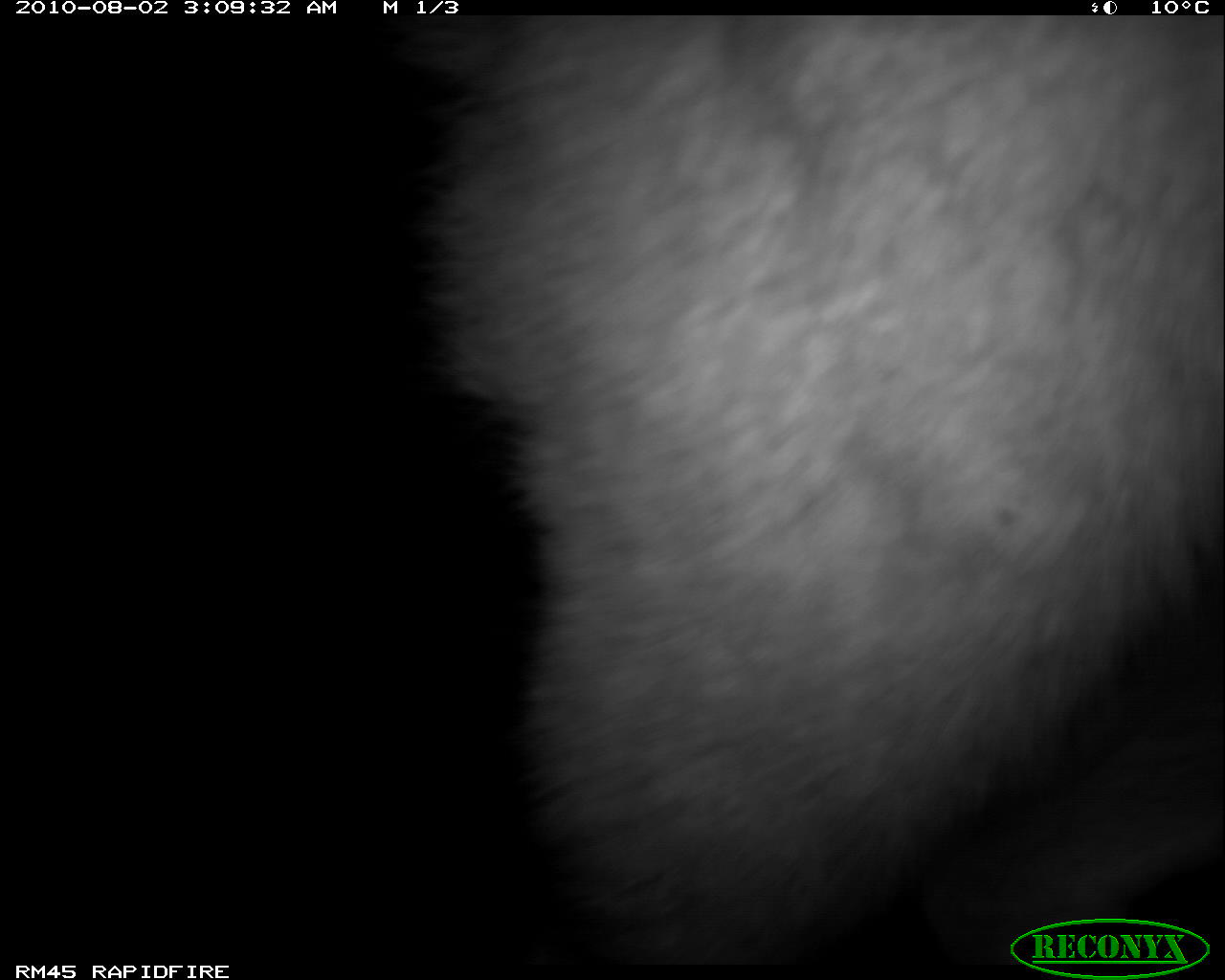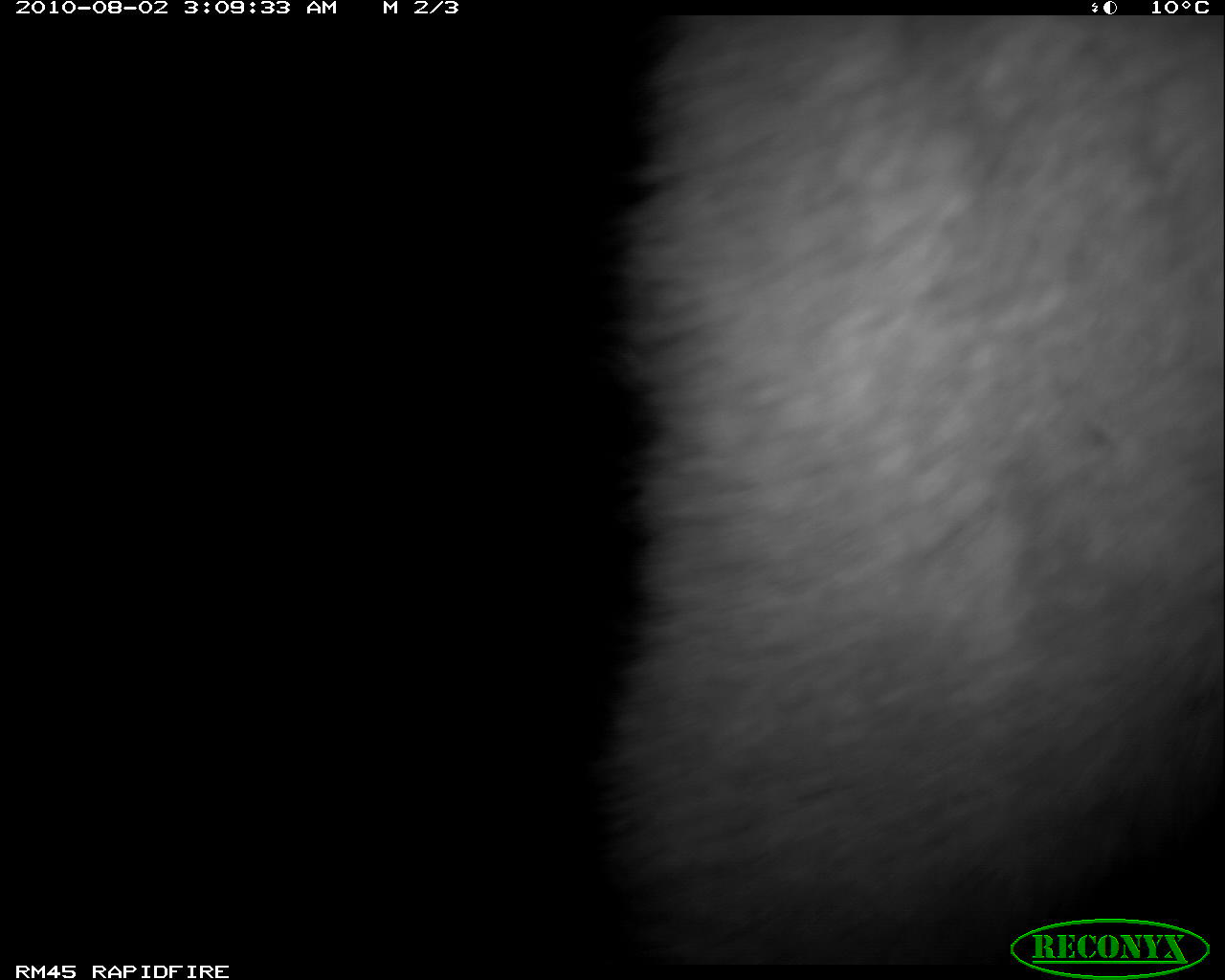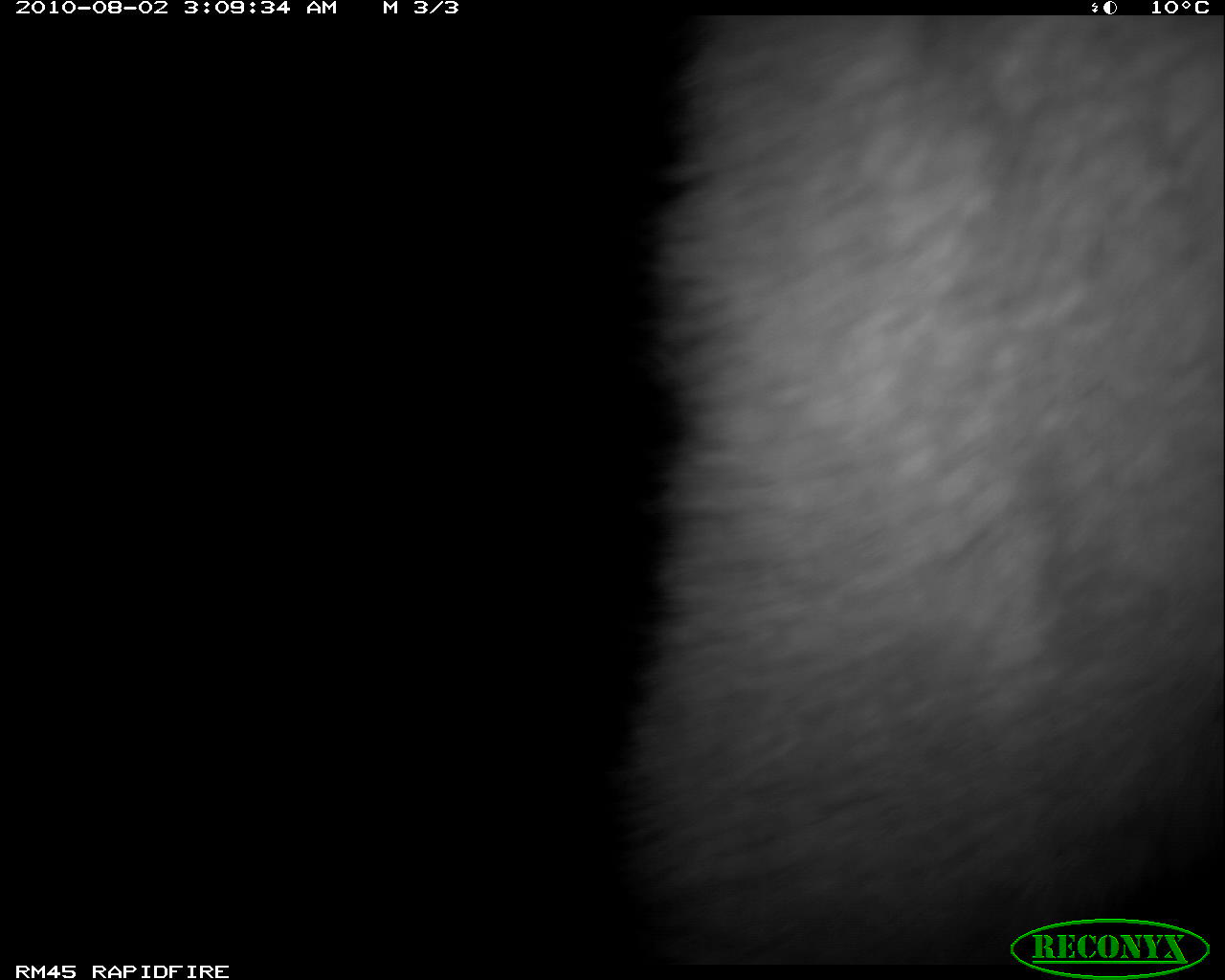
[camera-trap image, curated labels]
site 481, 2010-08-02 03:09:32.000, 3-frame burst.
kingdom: Animalia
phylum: Chordata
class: Mammalia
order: Artiodactyla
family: Bovidae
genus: Tragelaphus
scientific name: Tragelaphus scriptus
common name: bushbuck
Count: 1.